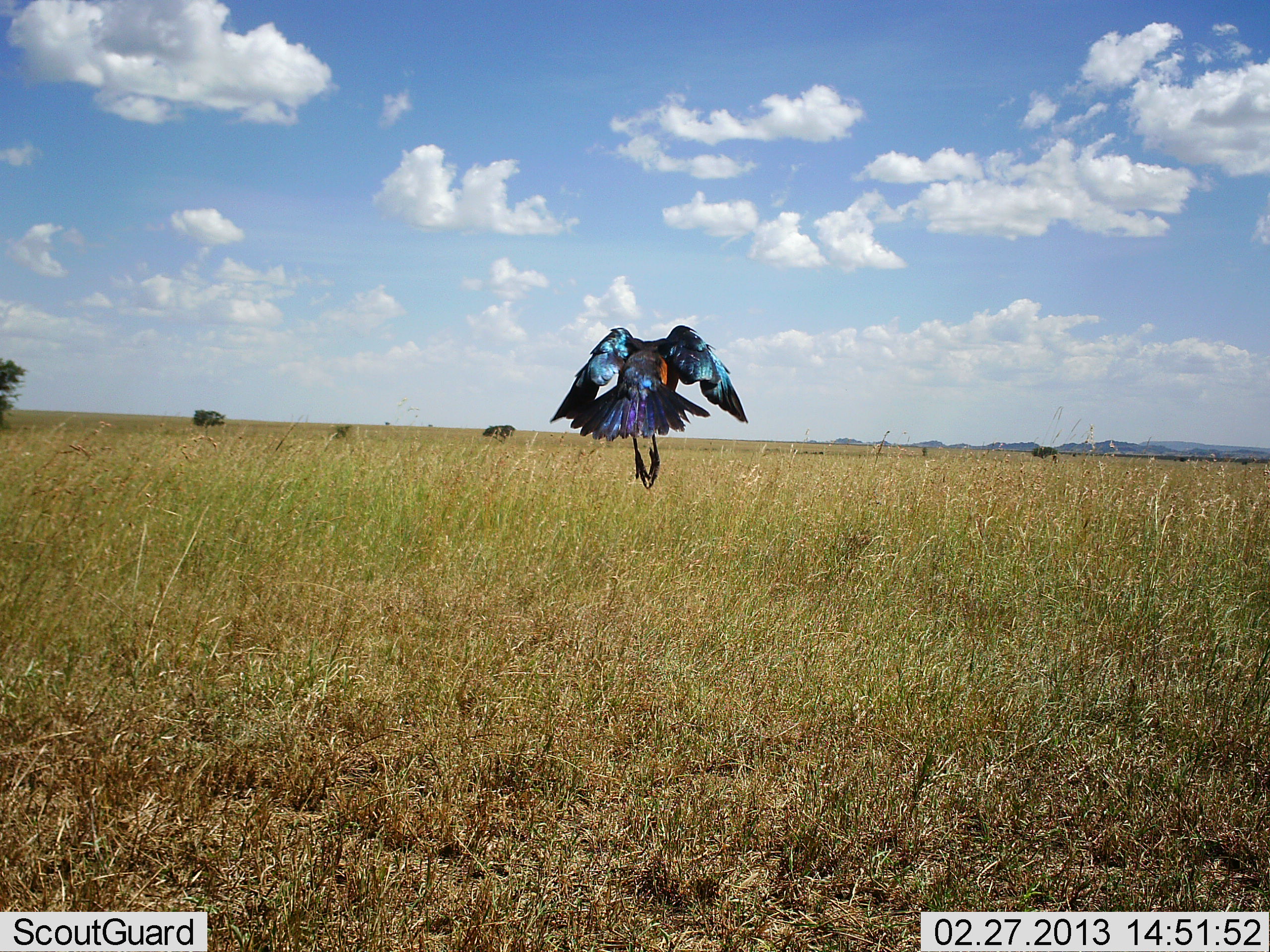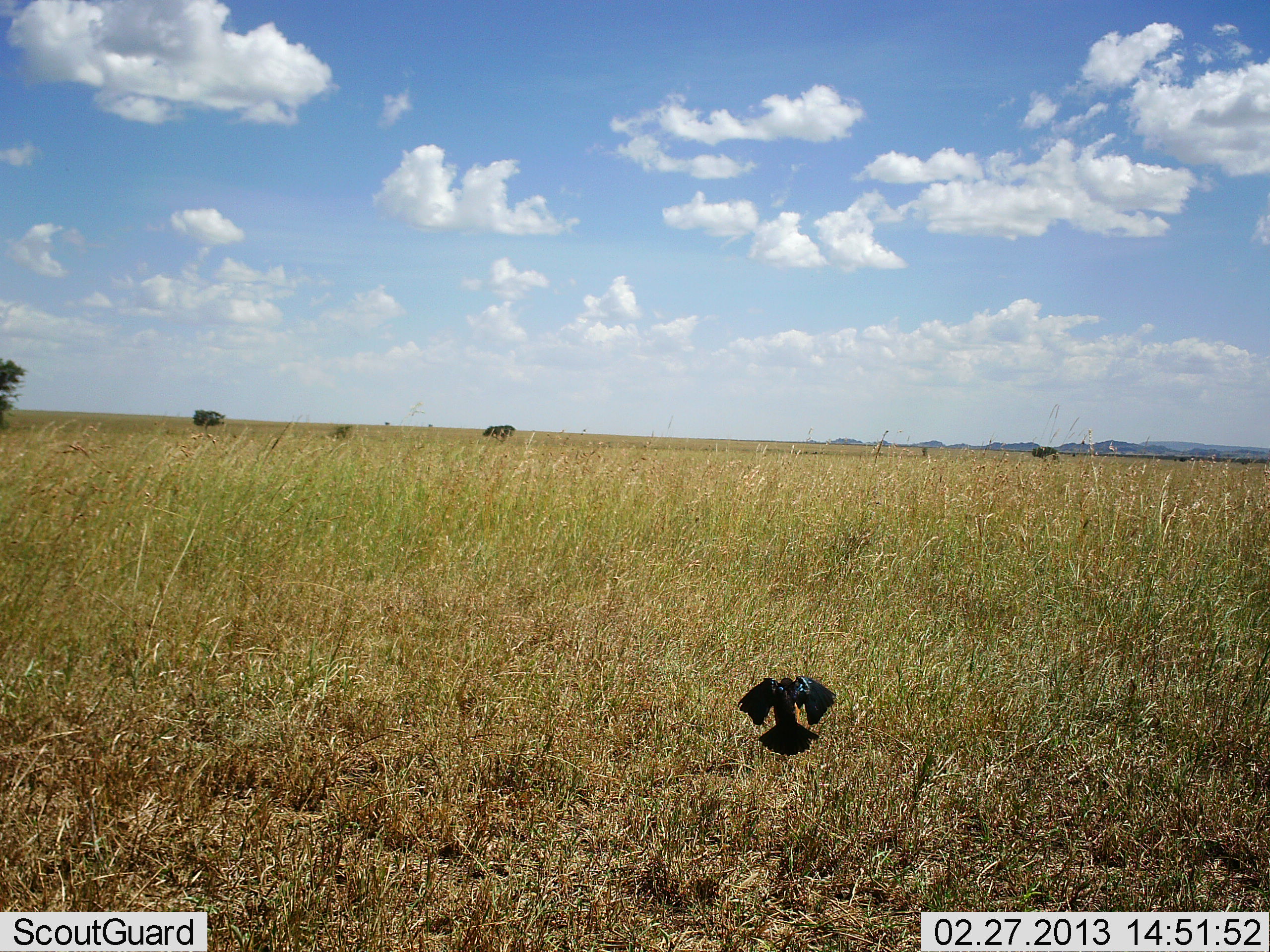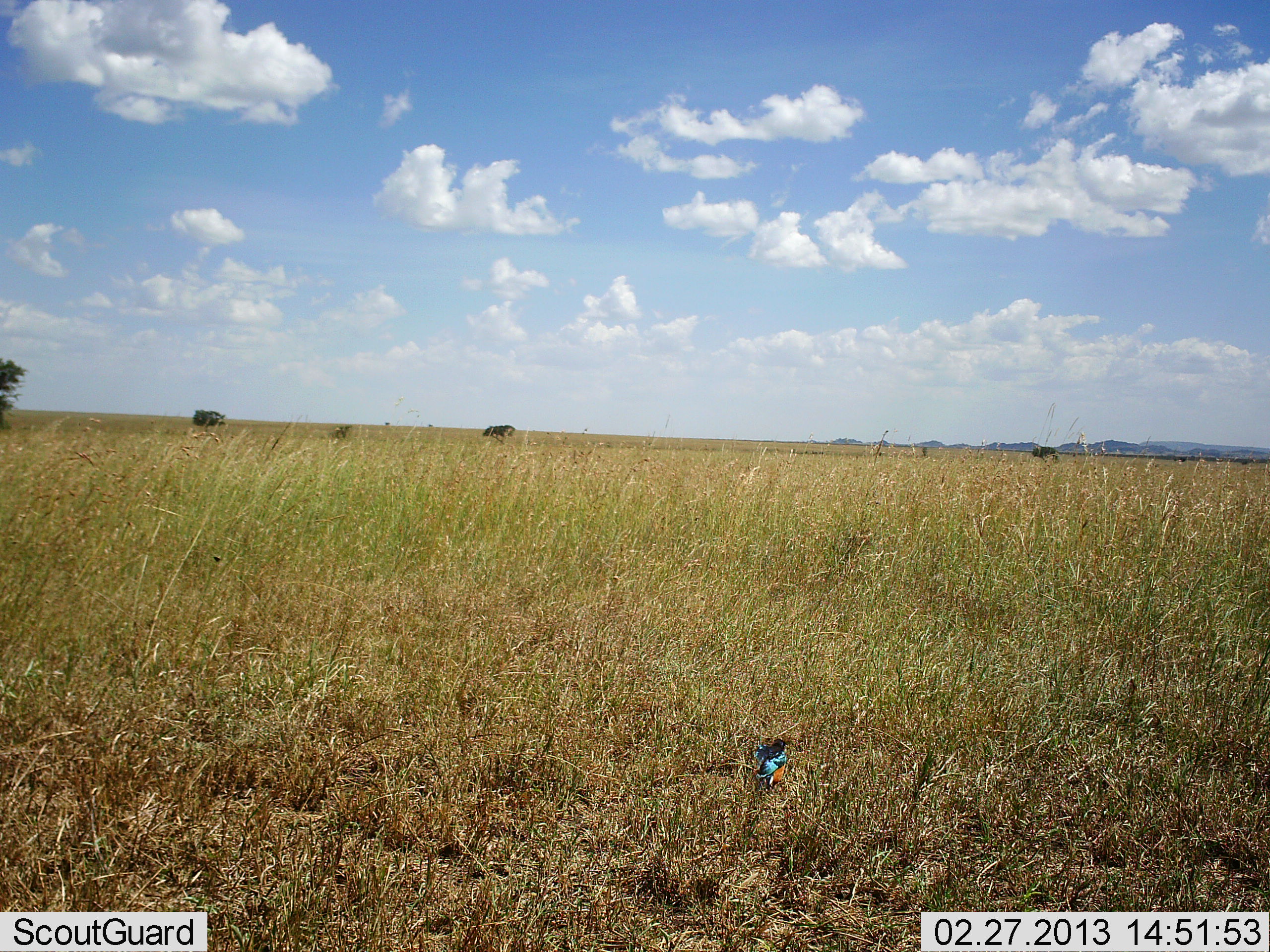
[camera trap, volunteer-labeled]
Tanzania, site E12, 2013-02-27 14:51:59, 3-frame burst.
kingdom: Animalia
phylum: Chordata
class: Aves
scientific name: Aves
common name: bird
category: otherbird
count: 1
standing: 0%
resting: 0%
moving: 100%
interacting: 4%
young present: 0%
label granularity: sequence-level